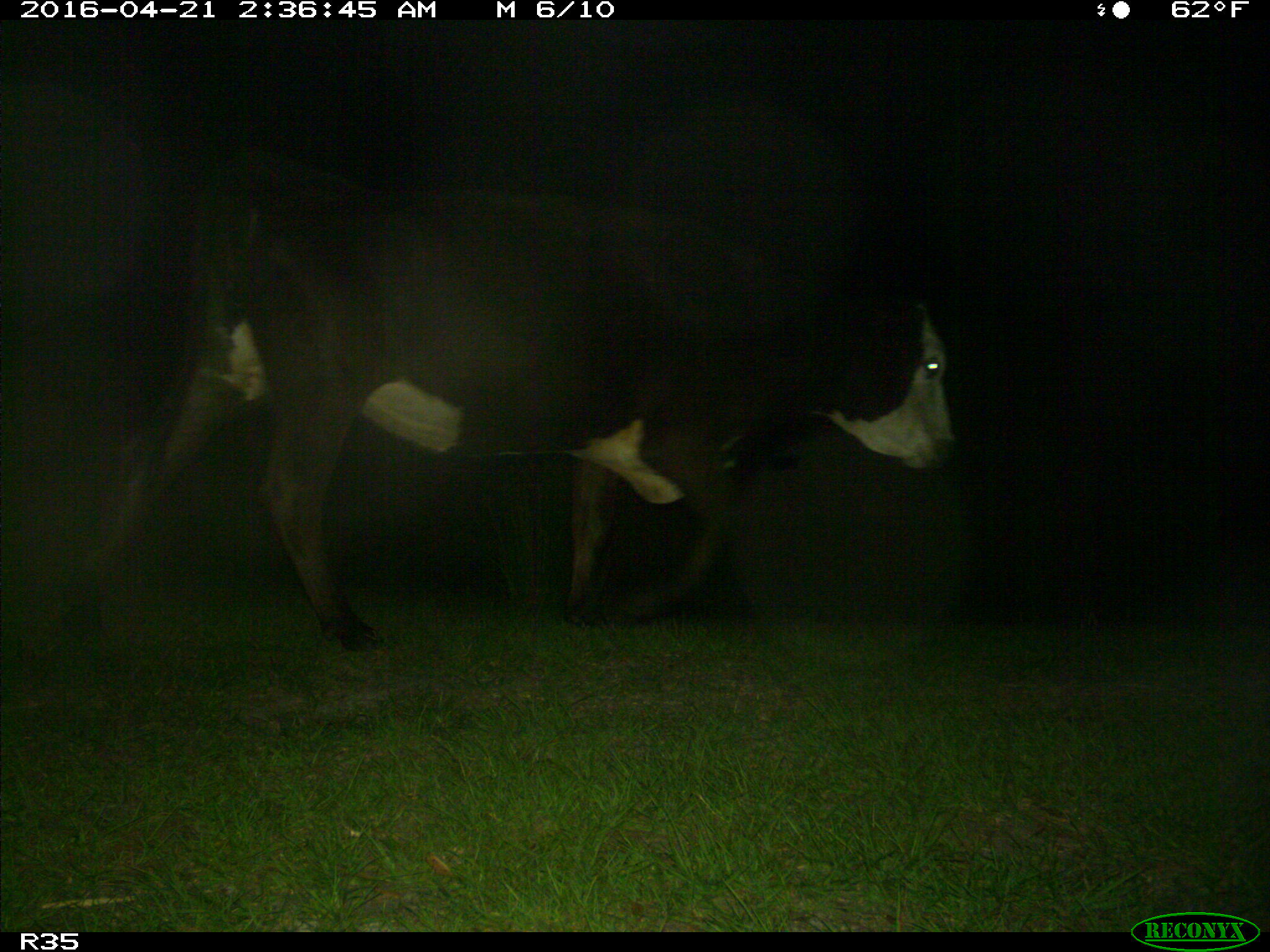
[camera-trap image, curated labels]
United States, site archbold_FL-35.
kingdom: Animalia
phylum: Chordata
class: Mammalia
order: Artiodactyla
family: Bovidae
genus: Bos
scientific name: Bos taurus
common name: domestic cow